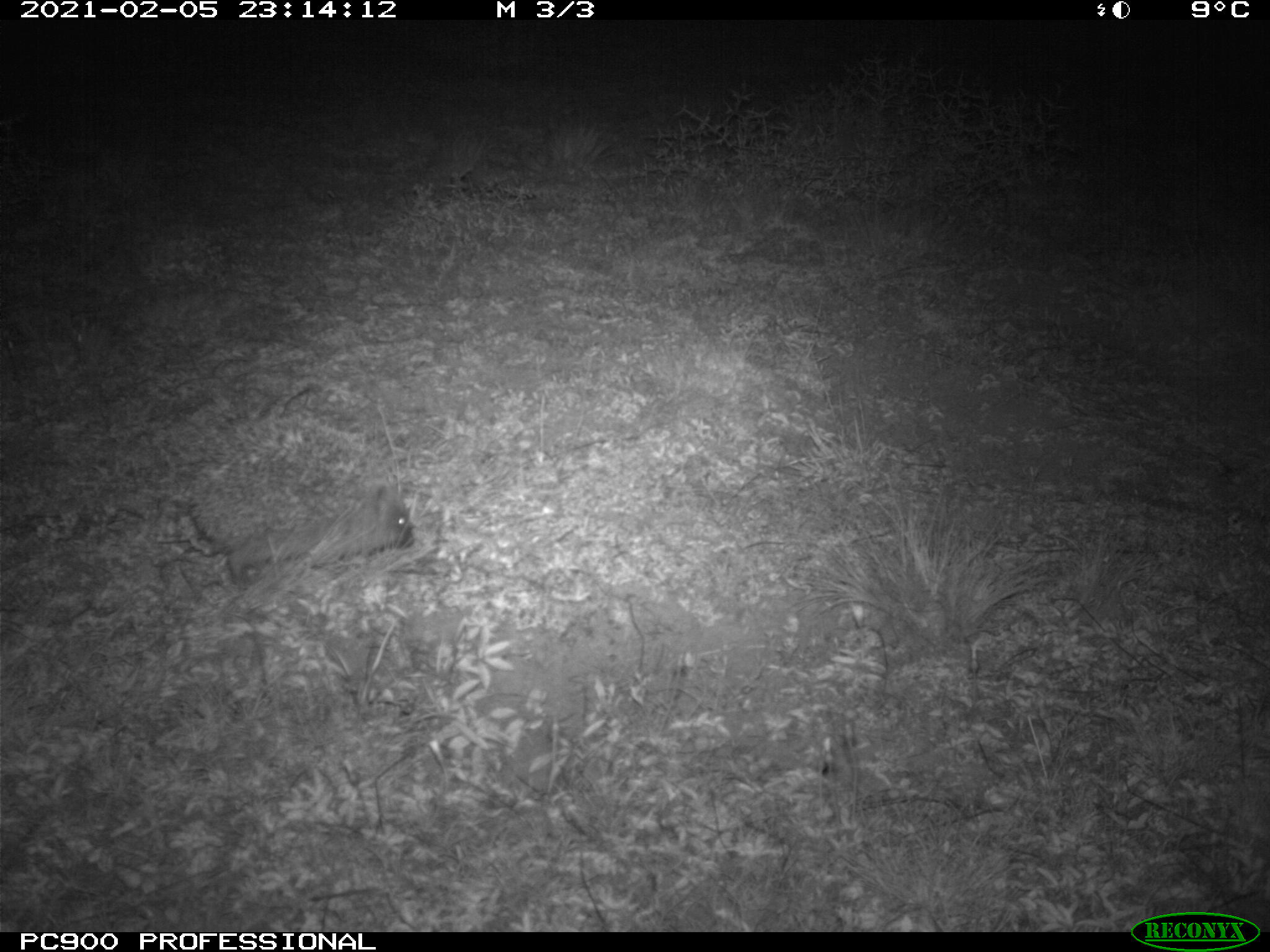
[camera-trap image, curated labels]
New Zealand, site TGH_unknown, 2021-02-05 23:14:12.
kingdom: Animalia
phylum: Chordata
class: Mammalia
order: Eulipotyphla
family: Erinaceidae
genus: Erinaceus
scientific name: Erinaceus europaeus europaeus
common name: european hedgehog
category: hedgehog